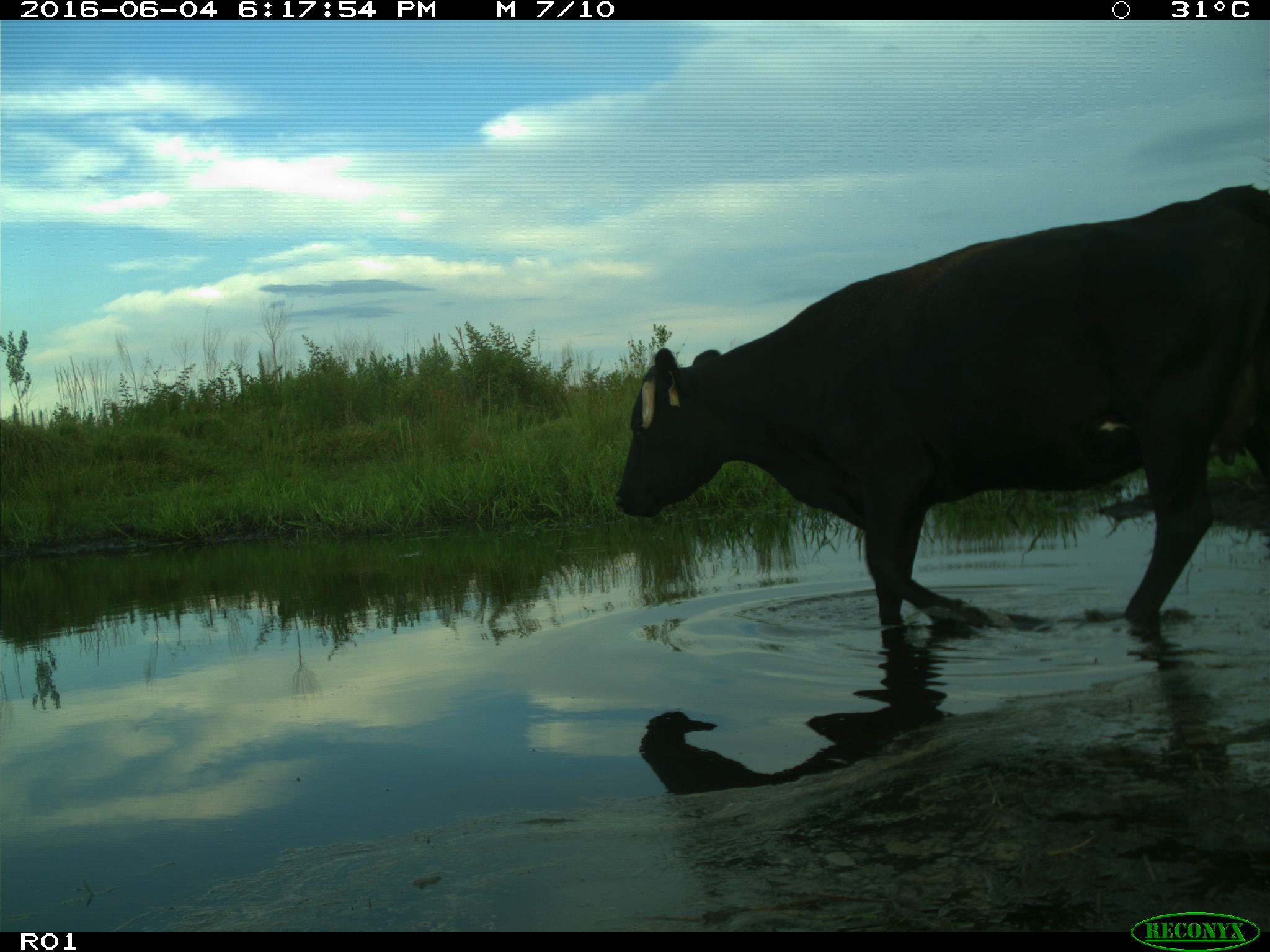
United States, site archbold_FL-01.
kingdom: Animalia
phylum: Chordata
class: Mammalia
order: Artiodactyla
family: Bovidae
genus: Bos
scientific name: Bos taurus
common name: domestic cow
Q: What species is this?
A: Bos taurus (domestic cow).